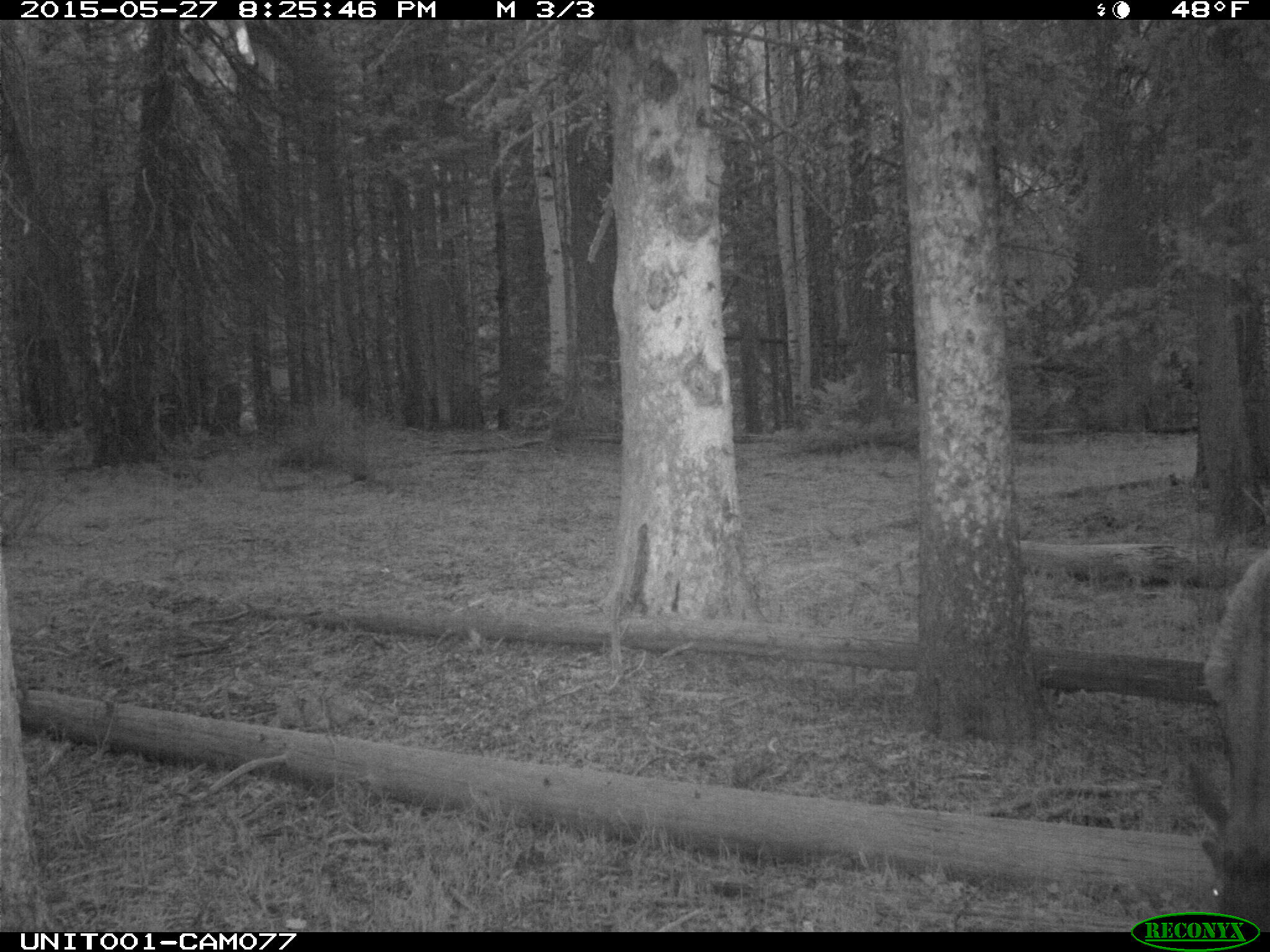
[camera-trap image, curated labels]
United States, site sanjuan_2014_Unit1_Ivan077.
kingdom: Animalia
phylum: Chordata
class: Mammalia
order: Artiodactyla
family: Cervidae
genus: Cervus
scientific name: Cervus elaphus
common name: red deer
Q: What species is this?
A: Cervus elaphus (red deer).